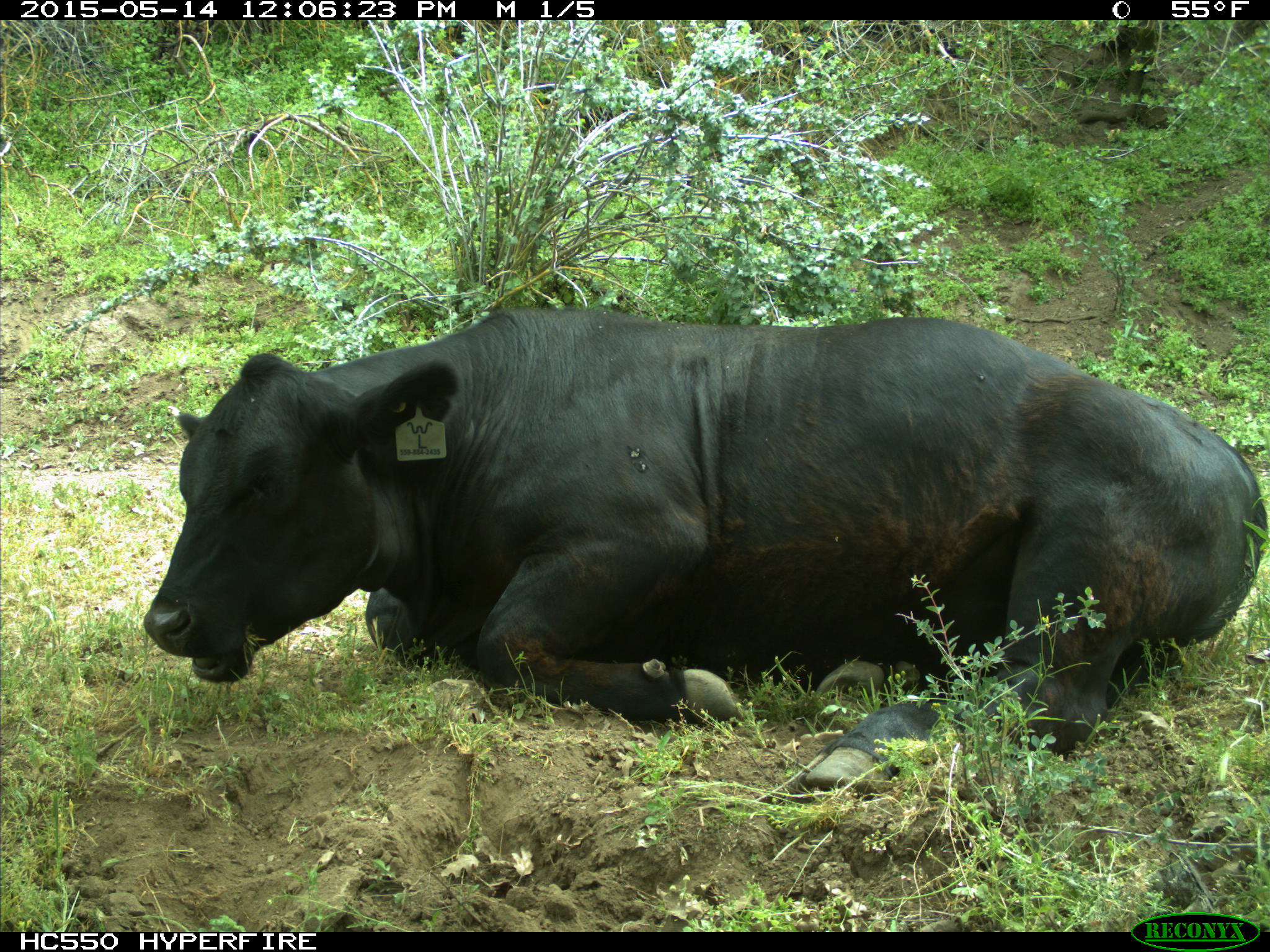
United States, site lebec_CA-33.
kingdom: Animalia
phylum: Chordata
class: Mammalia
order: Artiodactyla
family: Bovidae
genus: Bos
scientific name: Bos taurus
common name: domestic cow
Bos taurus (domestic cow).